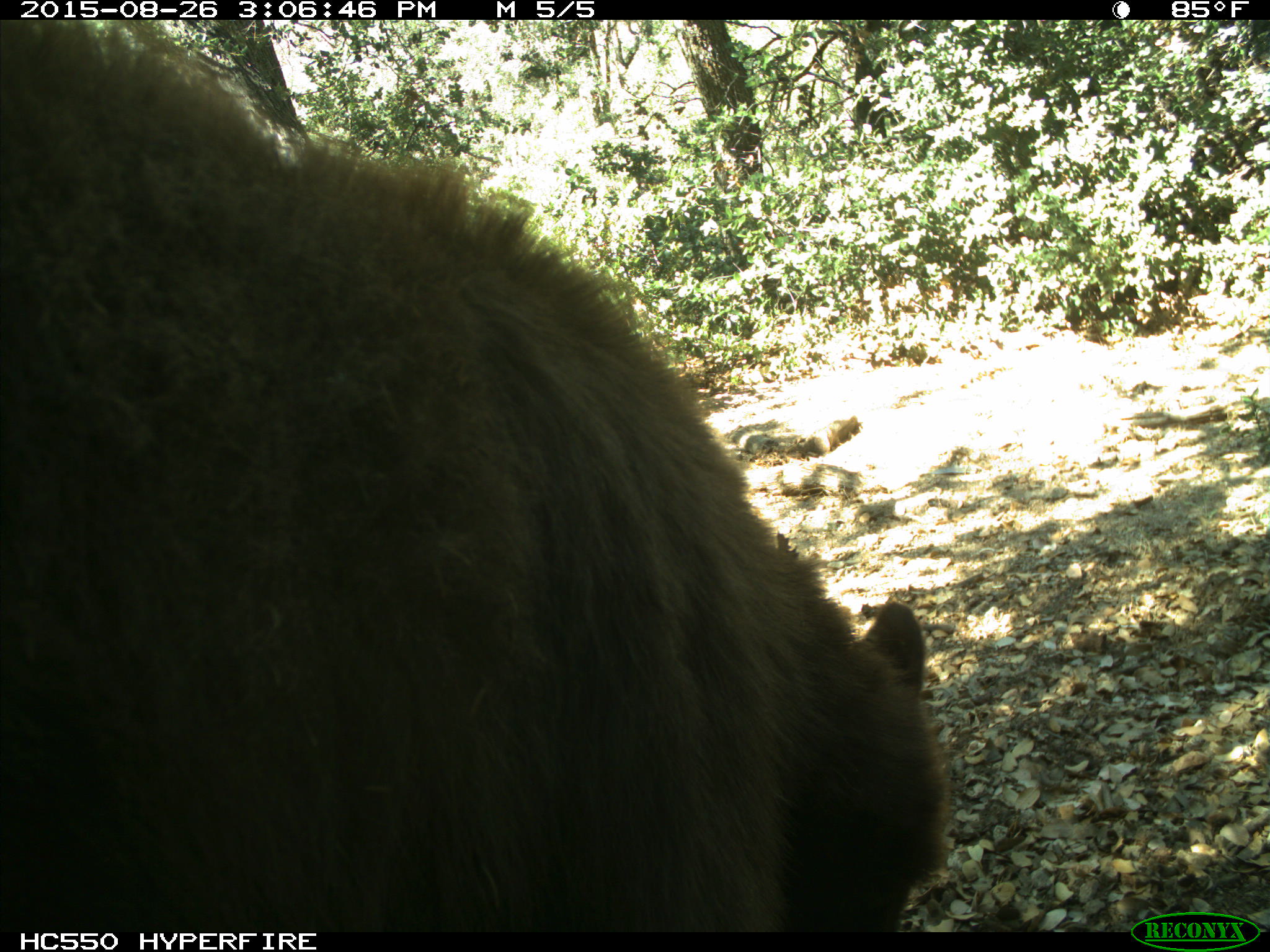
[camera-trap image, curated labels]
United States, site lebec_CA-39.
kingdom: Animalia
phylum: Chordata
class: Mammalia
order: Carnivora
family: Ursidae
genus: Ursus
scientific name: Ursus americanus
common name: american black bear